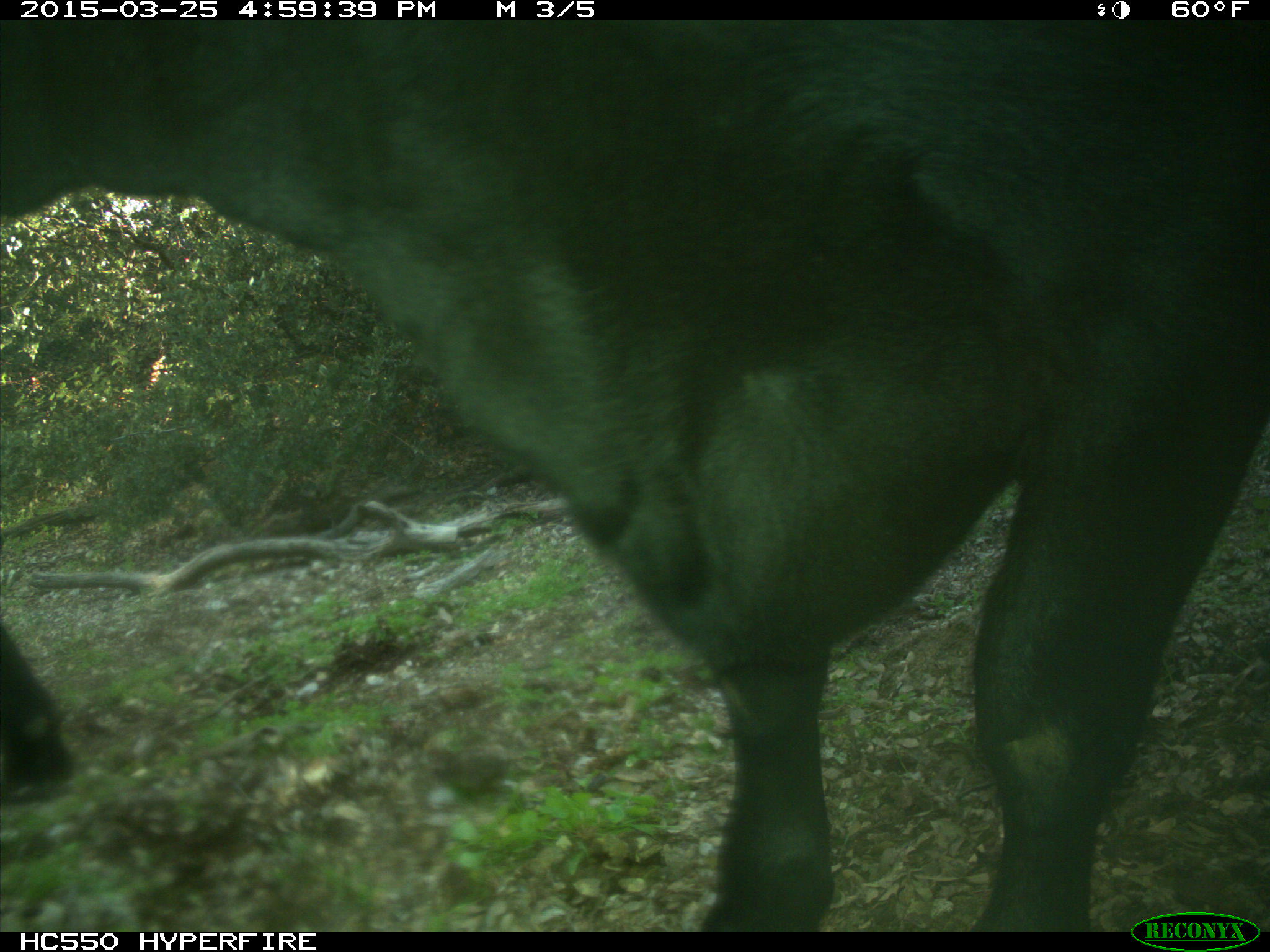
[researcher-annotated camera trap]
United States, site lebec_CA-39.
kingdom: Animalia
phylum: Chordata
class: Mammalia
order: Artiodactyla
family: Bovidae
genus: Bos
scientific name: Bos taurus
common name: domestic cow